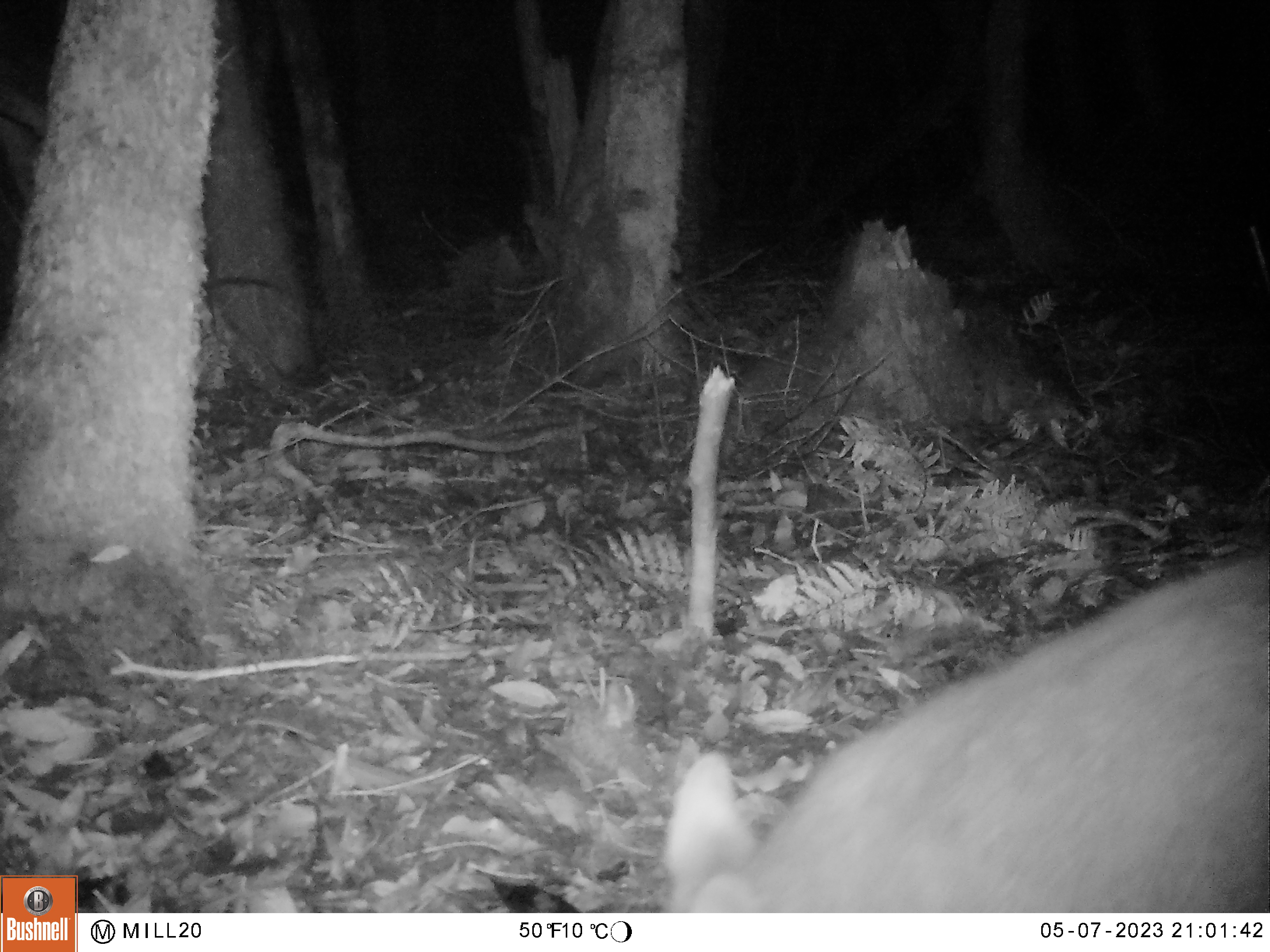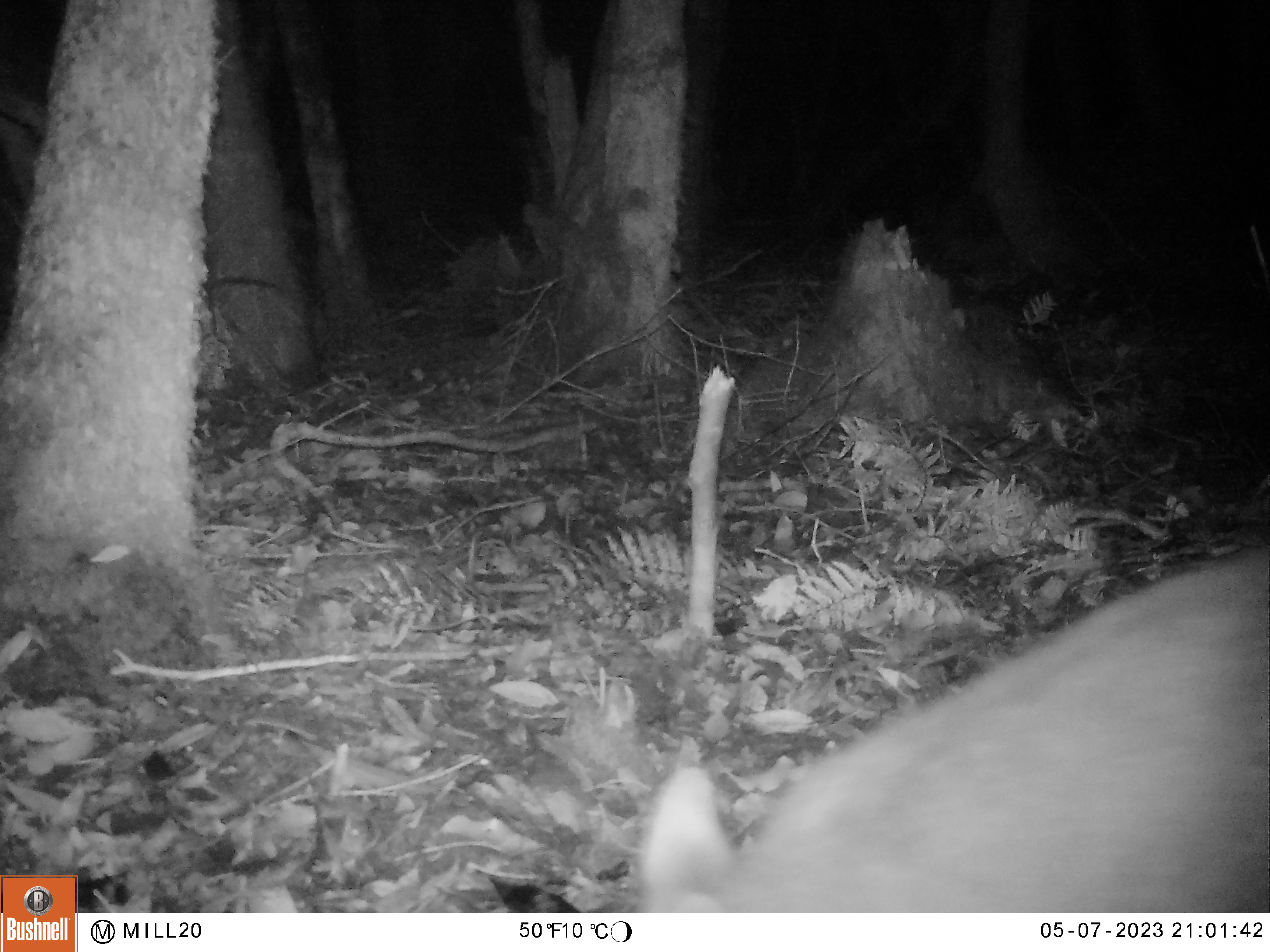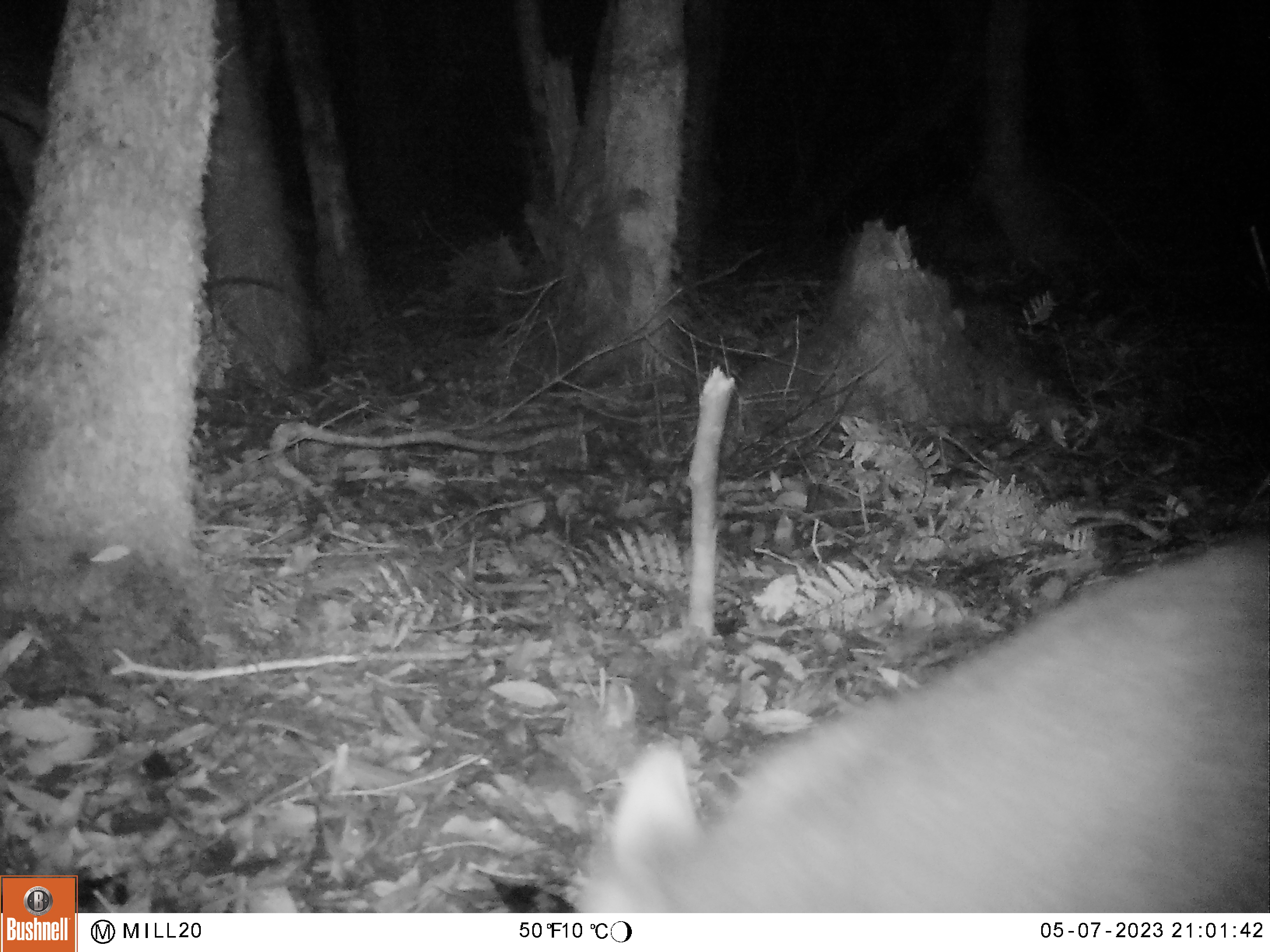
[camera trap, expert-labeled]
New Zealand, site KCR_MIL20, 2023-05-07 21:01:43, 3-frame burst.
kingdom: Animalia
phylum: Chordata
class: Mammalia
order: Diprotodontia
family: Phalangeridae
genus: Trichosurus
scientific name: Trichosurus vulpecula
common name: common brushtail possum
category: possum